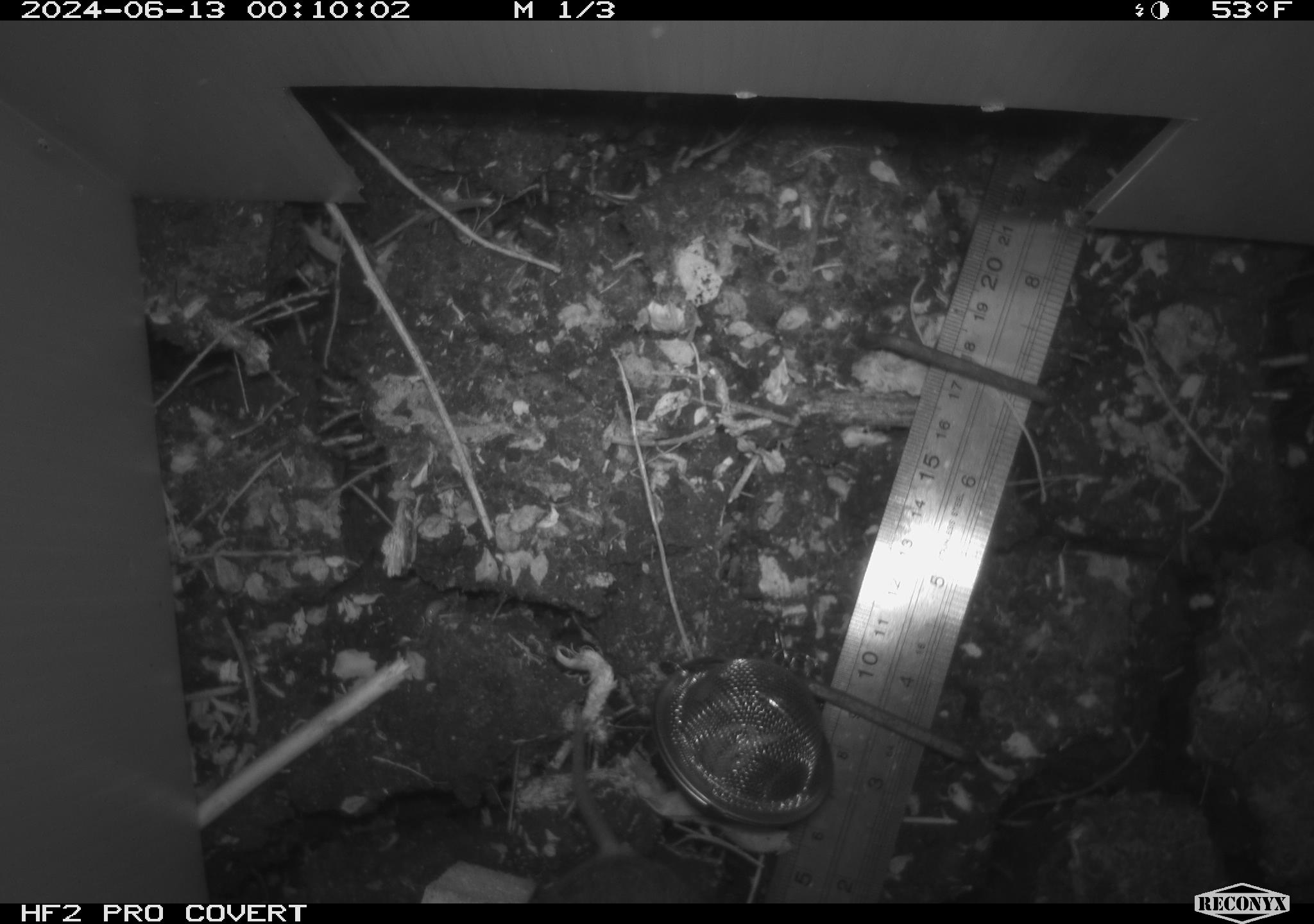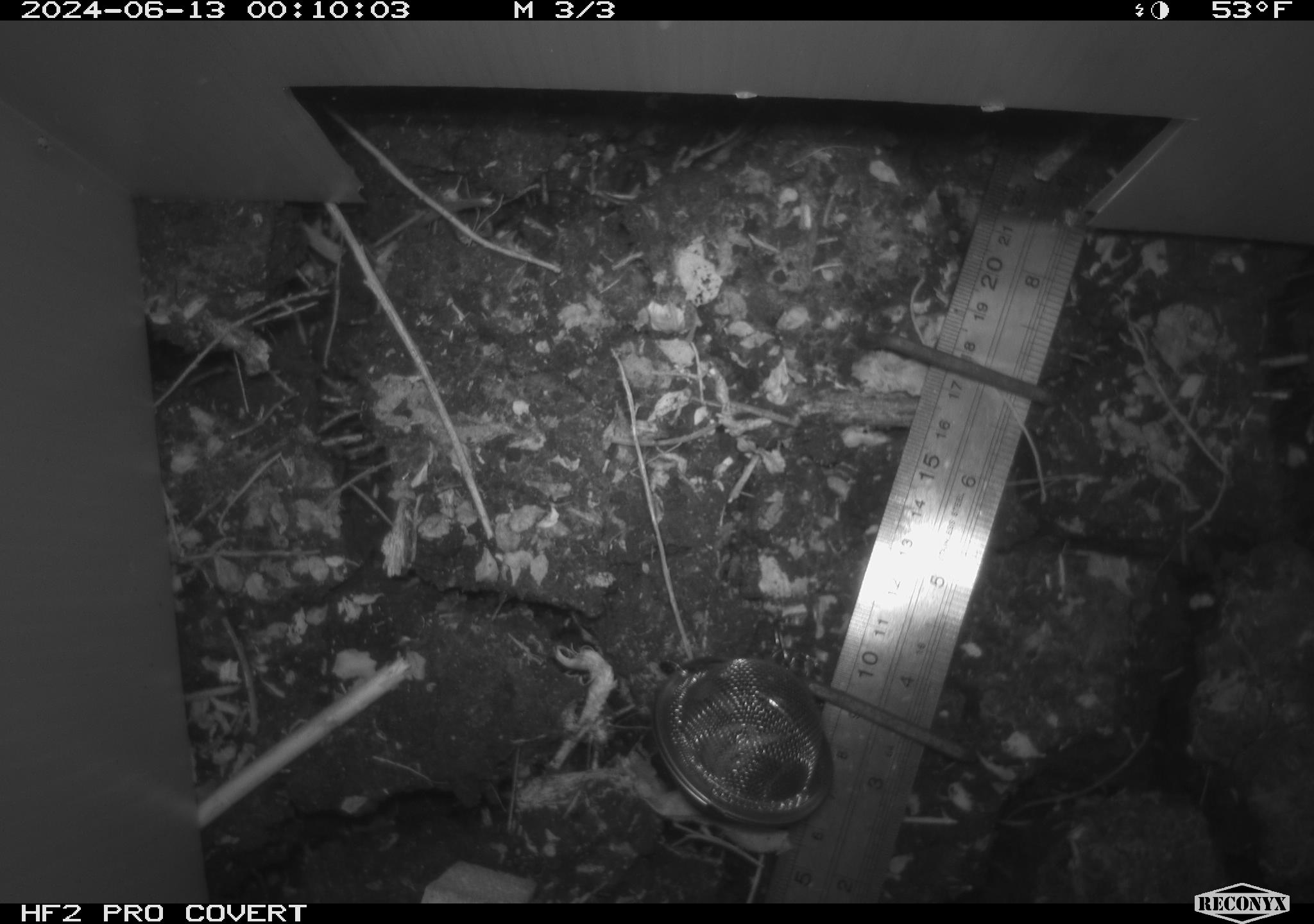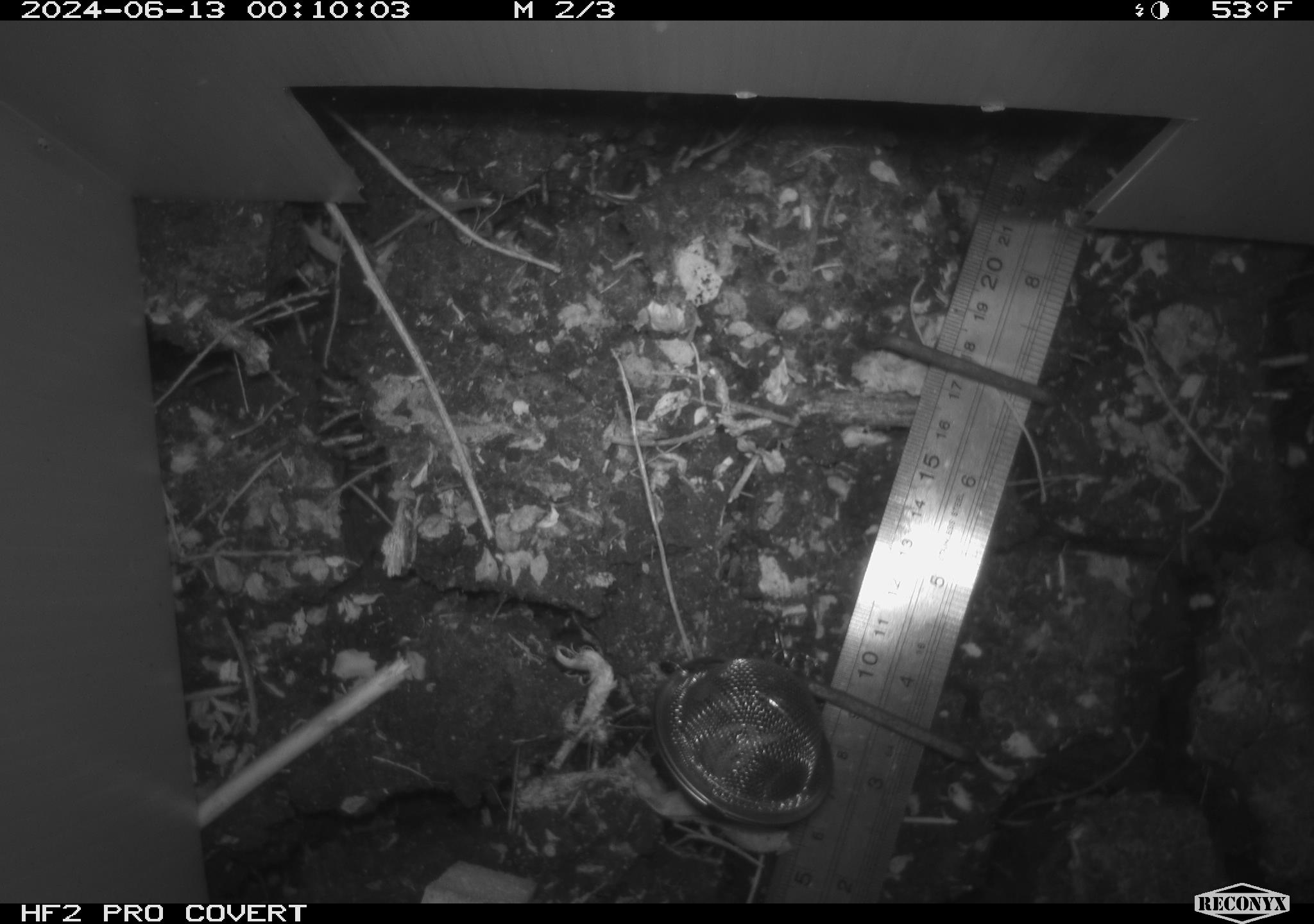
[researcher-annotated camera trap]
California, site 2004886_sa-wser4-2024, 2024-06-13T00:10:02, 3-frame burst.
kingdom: Animalia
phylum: Chordata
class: Mammalia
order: Rodentia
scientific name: Rodentia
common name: rodent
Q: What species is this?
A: Rodent (Rodentia).